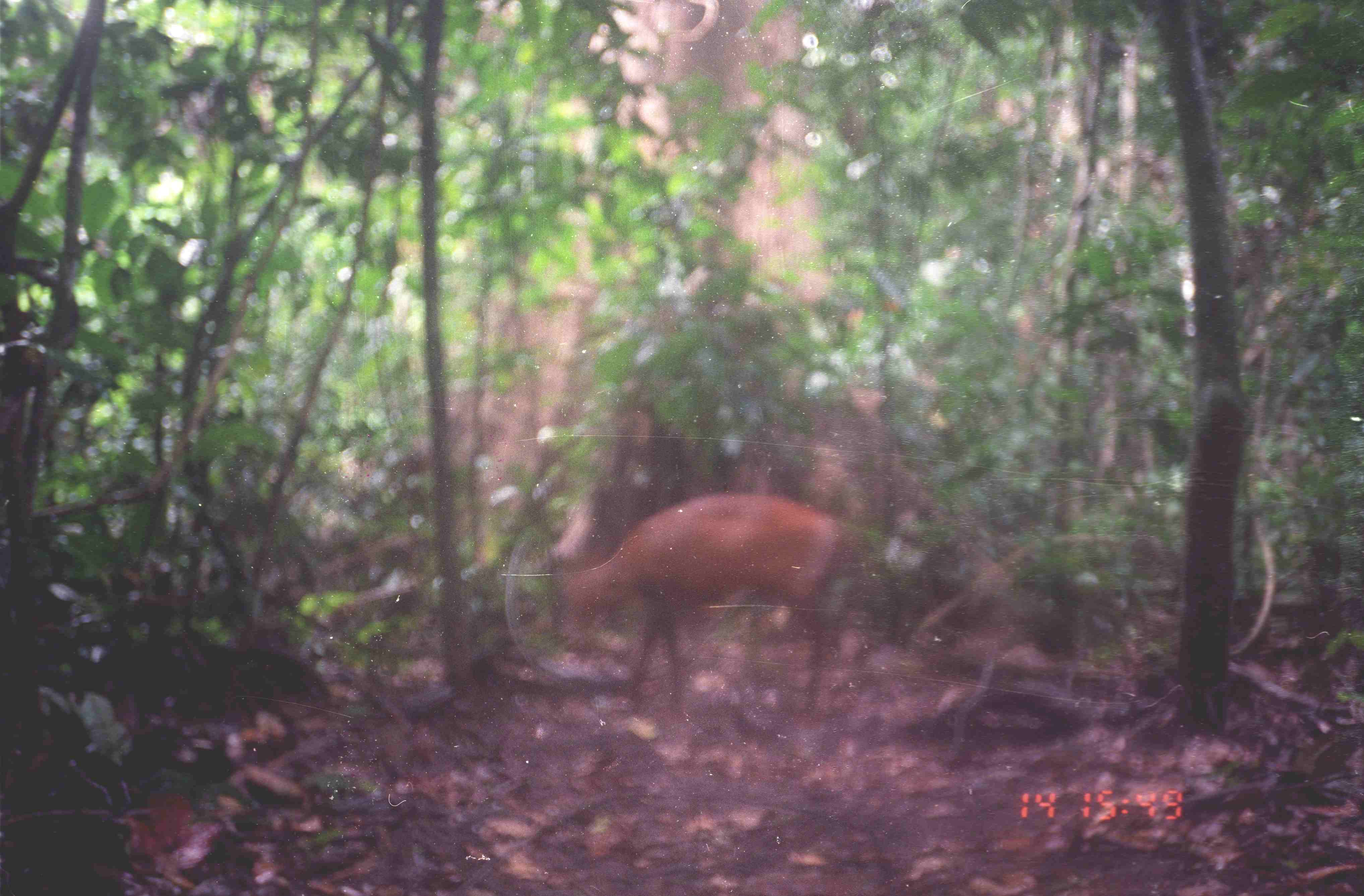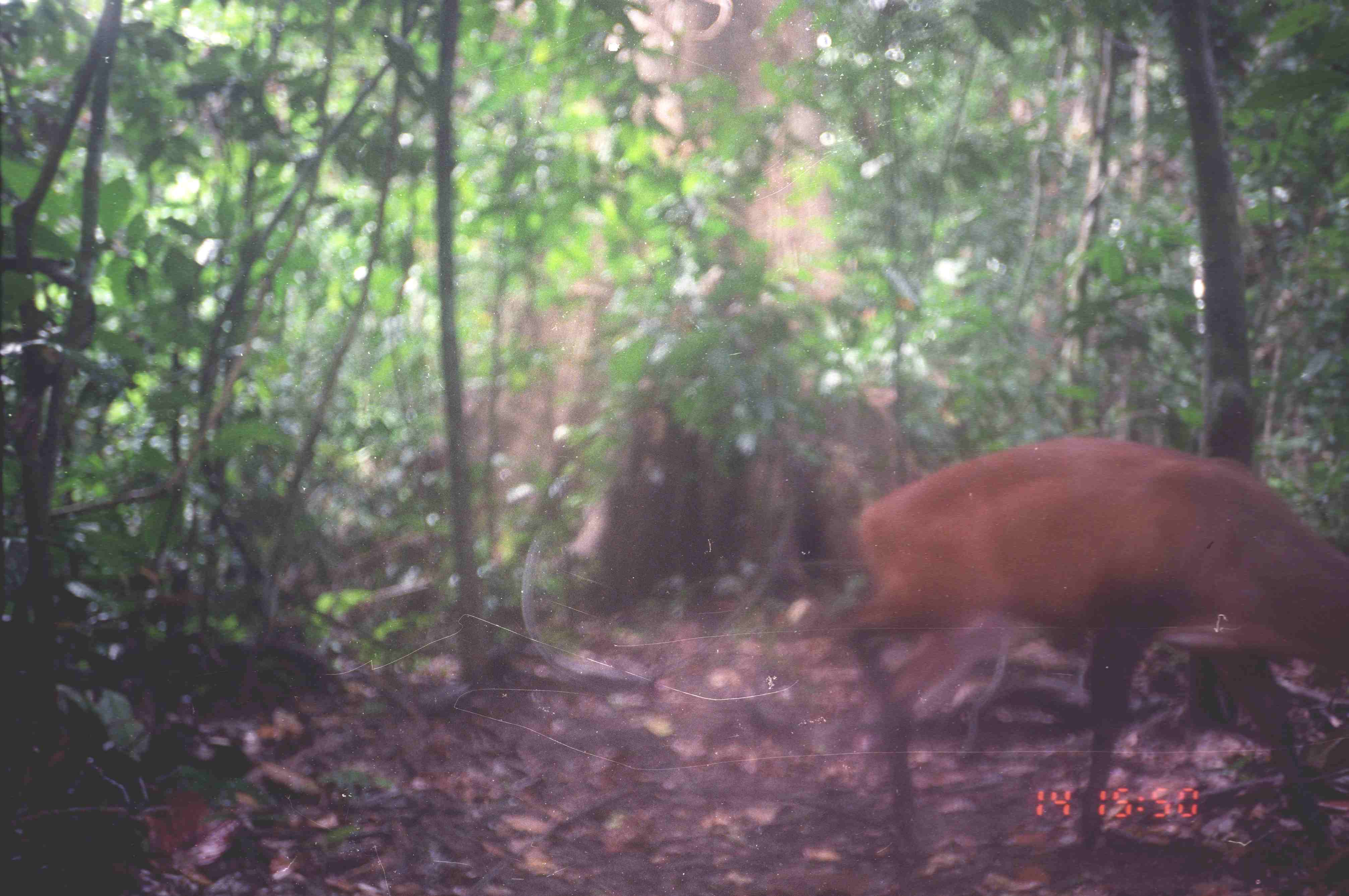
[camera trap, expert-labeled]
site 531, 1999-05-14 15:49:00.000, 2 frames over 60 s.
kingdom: Animalia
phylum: Chordata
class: Mammalia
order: Artiodactyla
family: Cervidae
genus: Muntiacus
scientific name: Muntiacus muntjak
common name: southern red muntjac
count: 1